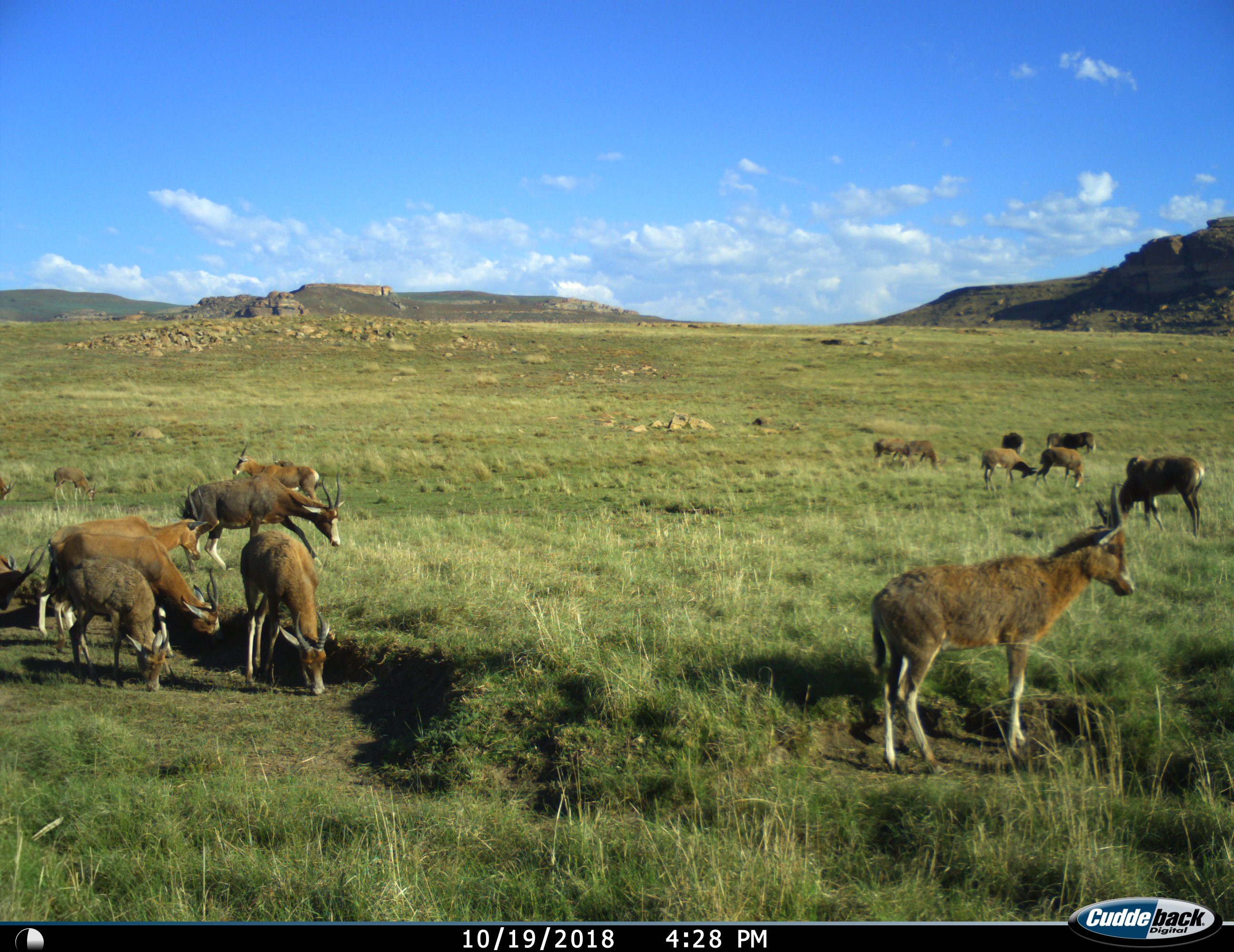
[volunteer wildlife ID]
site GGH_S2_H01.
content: unidentified animal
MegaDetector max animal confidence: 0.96